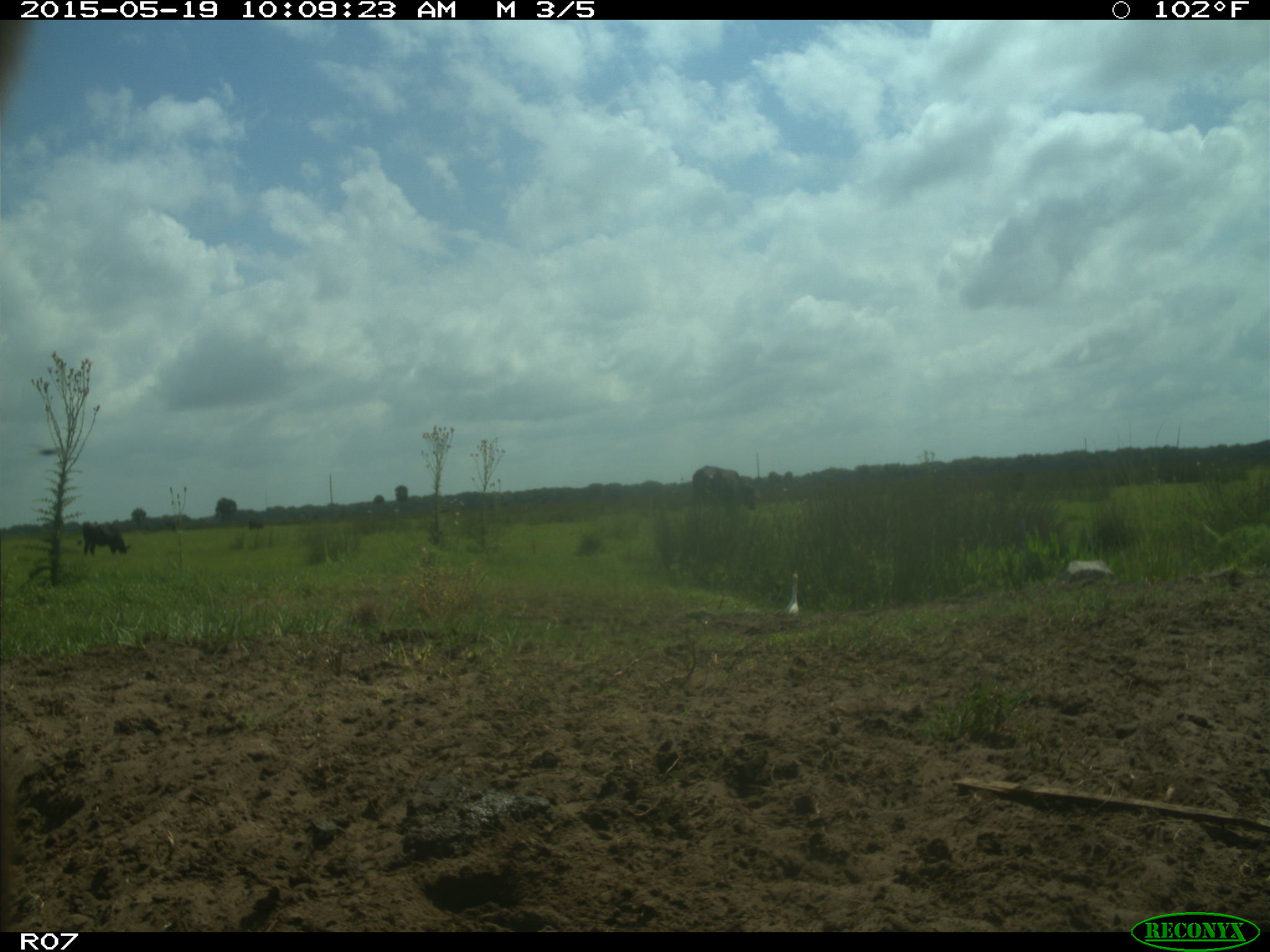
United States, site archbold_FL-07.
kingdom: Animalia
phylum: Chordata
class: Mammalia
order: Artiodactyla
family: Bovidae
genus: Bos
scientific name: Bos taurus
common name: domestic cow